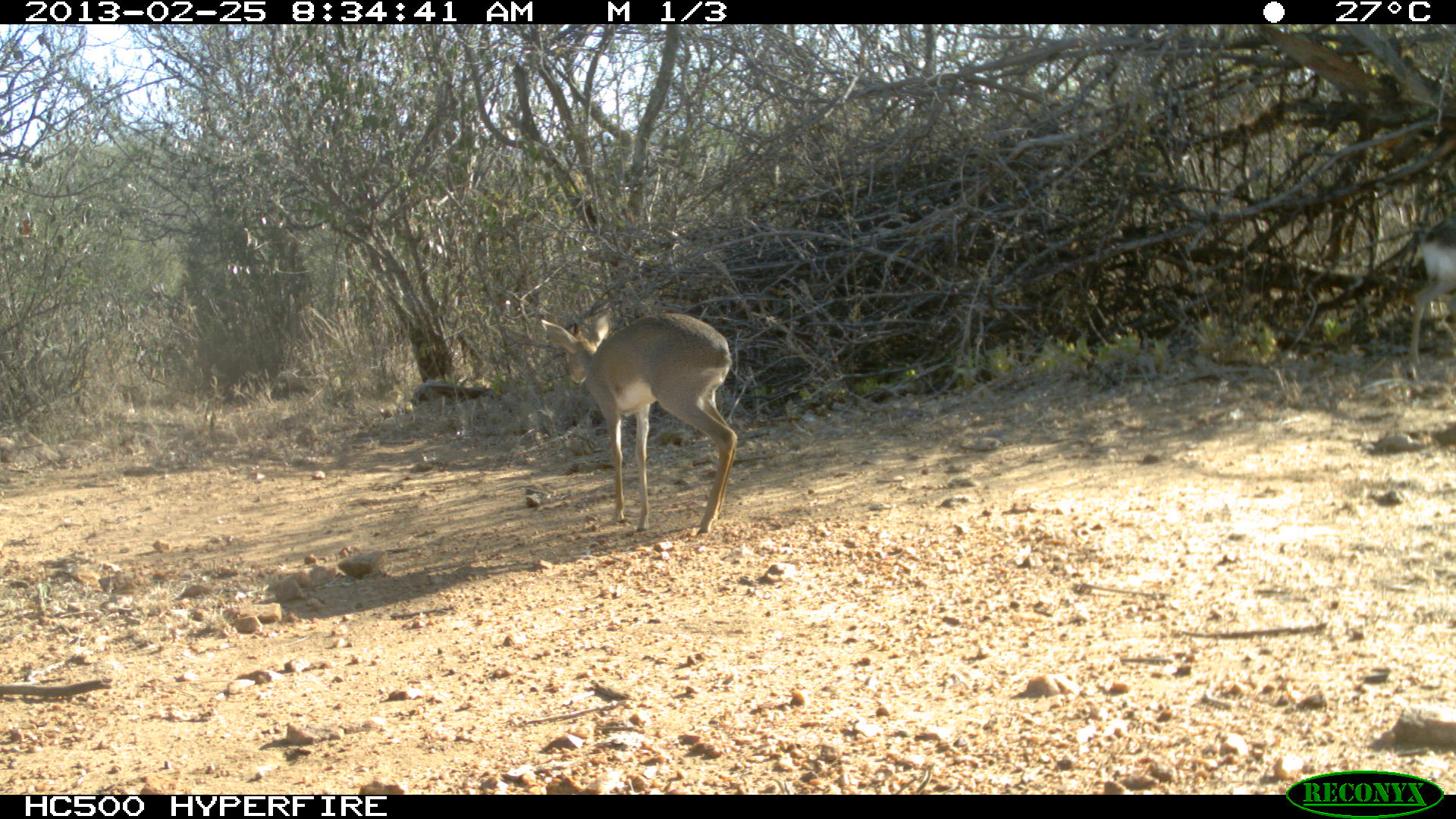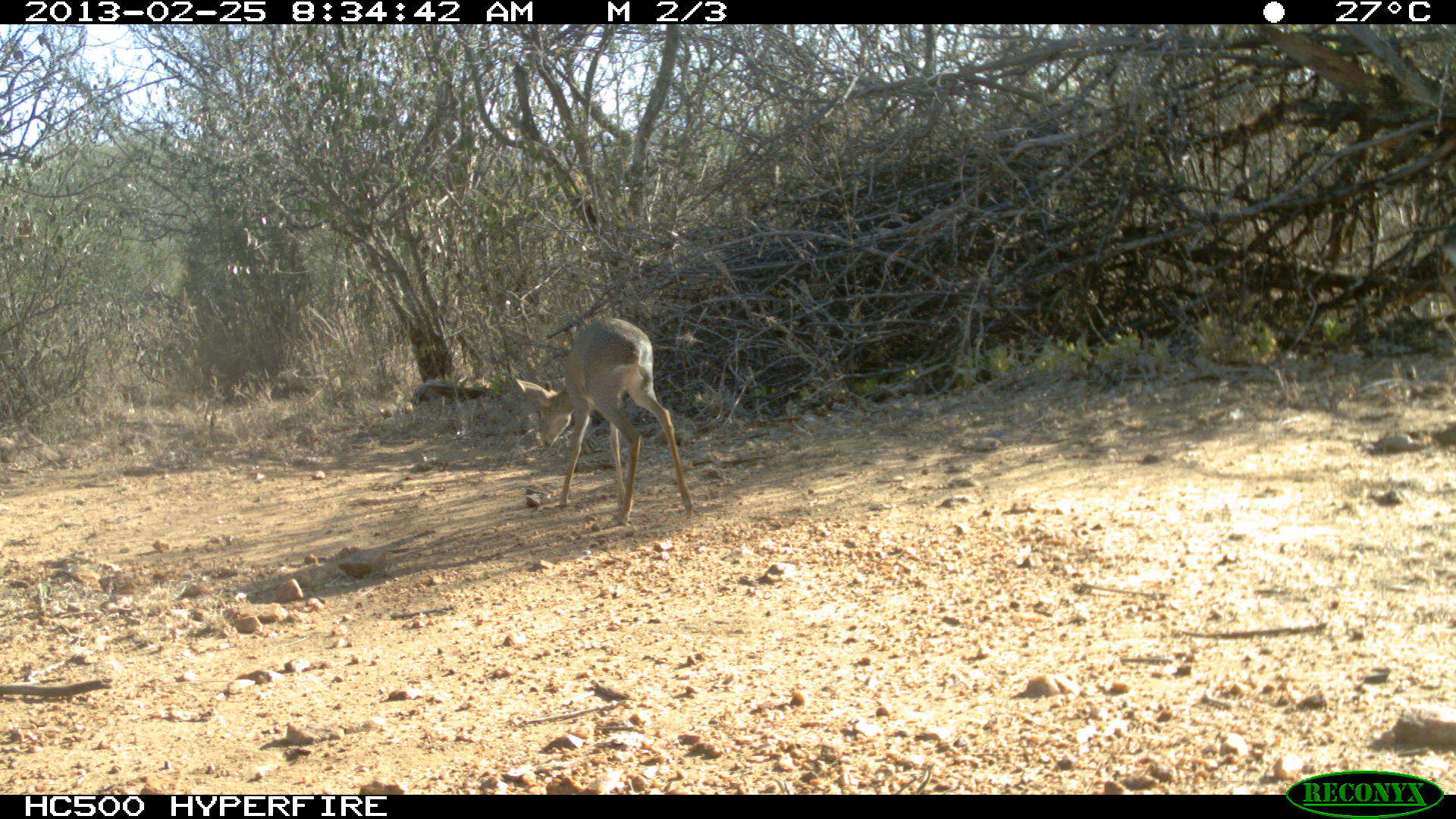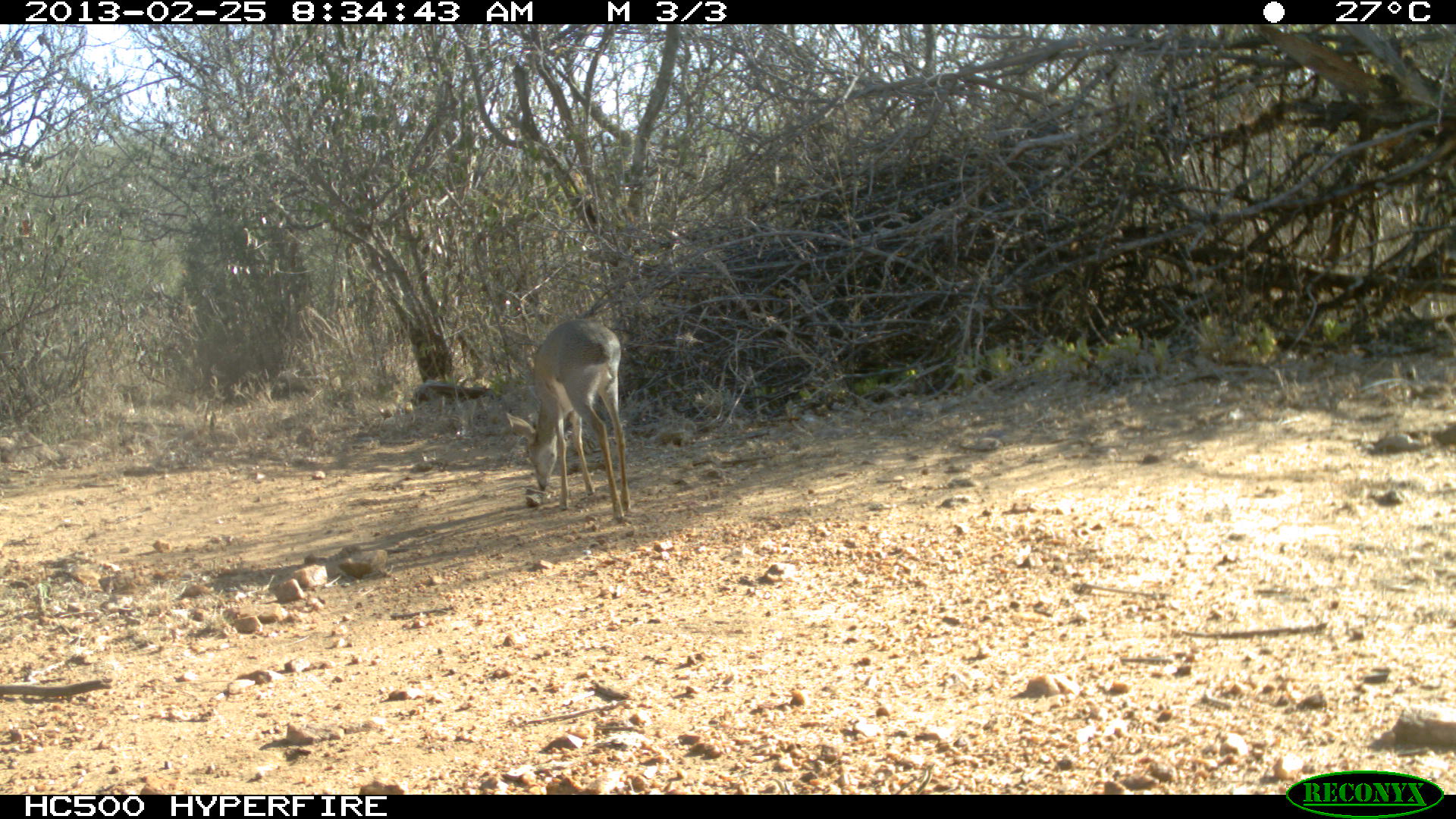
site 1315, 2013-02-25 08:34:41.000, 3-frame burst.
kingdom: Animalia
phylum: Chordata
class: Mammalia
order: Artiodactyla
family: Bovidae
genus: Madoqua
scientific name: Madoqua guentheri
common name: günther's dik-dik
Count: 2.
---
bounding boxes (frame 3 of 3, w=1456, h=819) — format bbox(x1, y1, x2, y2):
madoqua guentheri: bbox(505, 317, 631, 521)